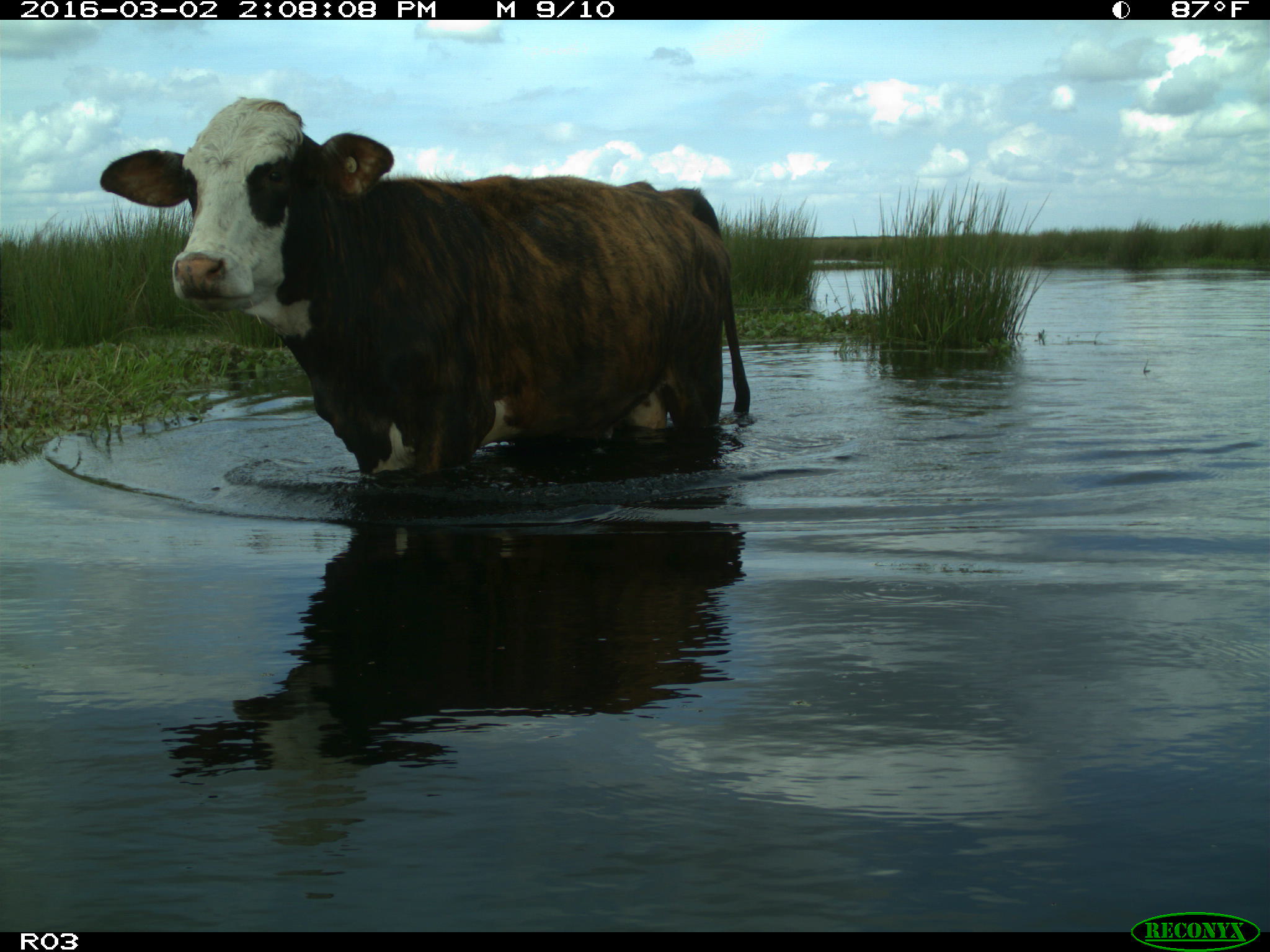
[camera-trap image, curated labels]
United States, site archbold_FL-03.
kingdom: Animalia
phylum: Chordata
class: Mammalia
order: Artiodactyla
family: Bovidae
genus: Bos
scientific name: Bos taurus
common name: domestic cow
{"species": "Bos taurus (domestic cow)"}